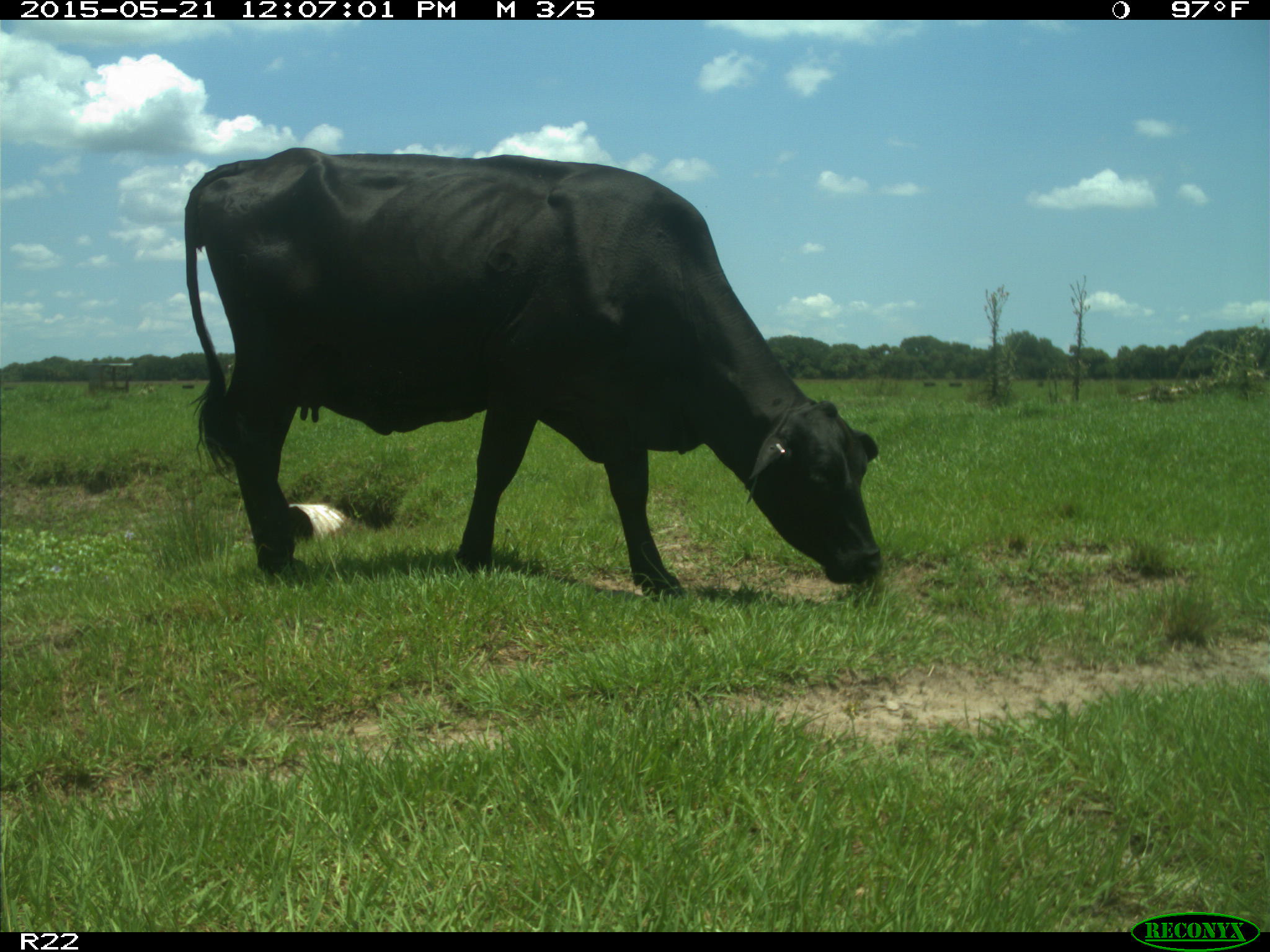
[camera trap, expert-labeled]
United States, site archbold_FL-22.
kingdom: Animalia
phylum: Chordata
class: Mammalia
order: Artiodactyla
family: Bovidae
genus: Bos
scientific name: Bos taurus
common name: domestic cow